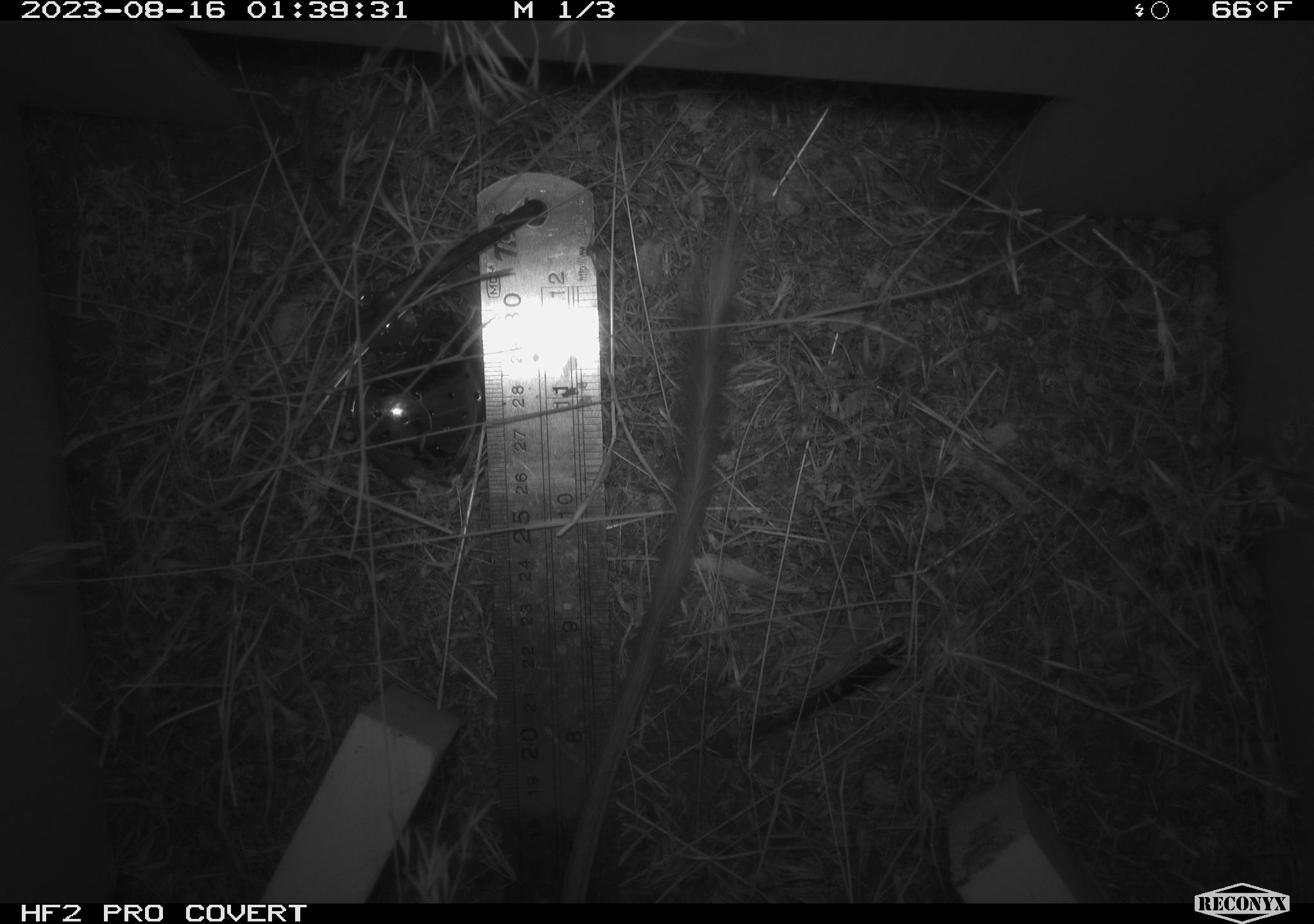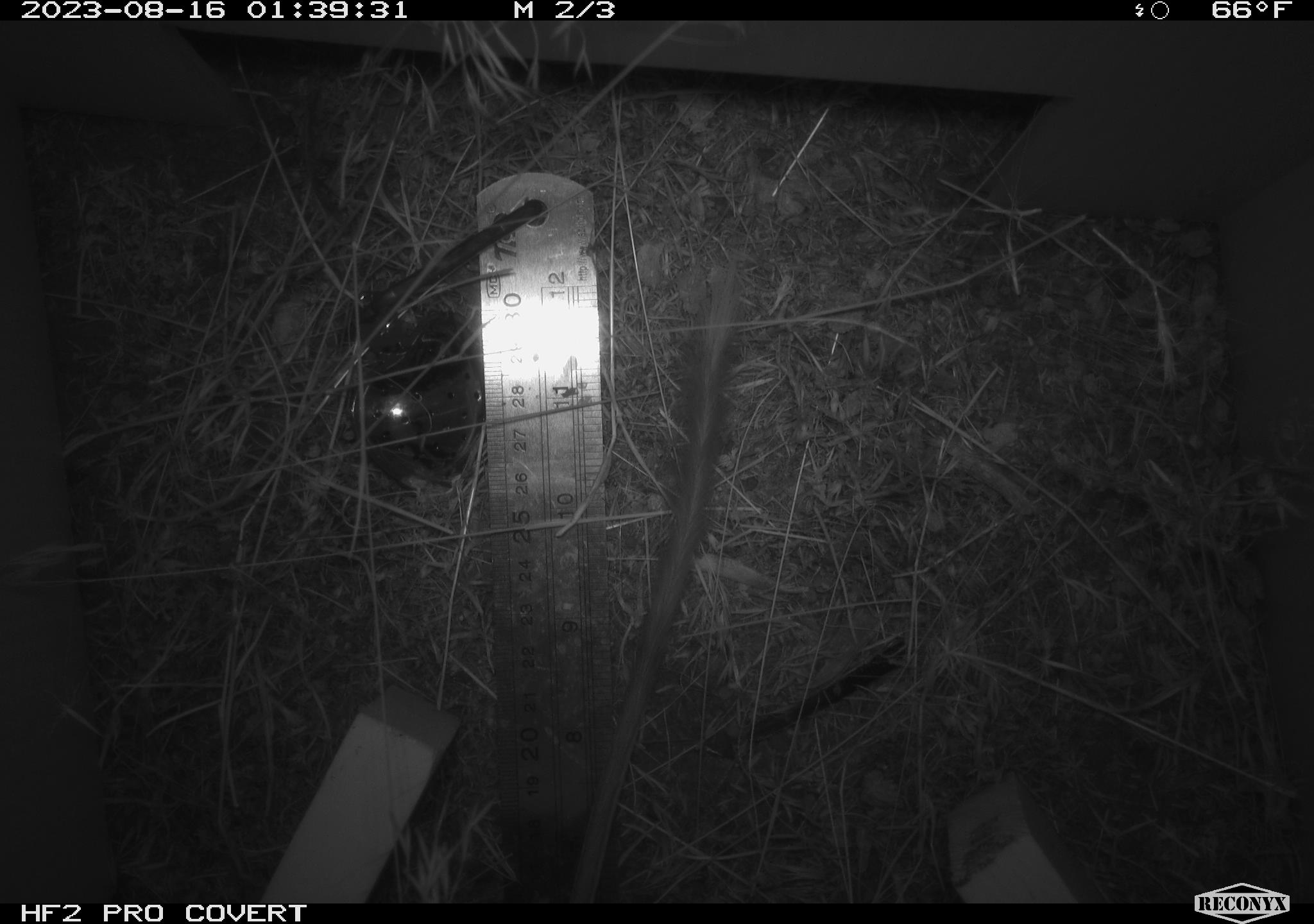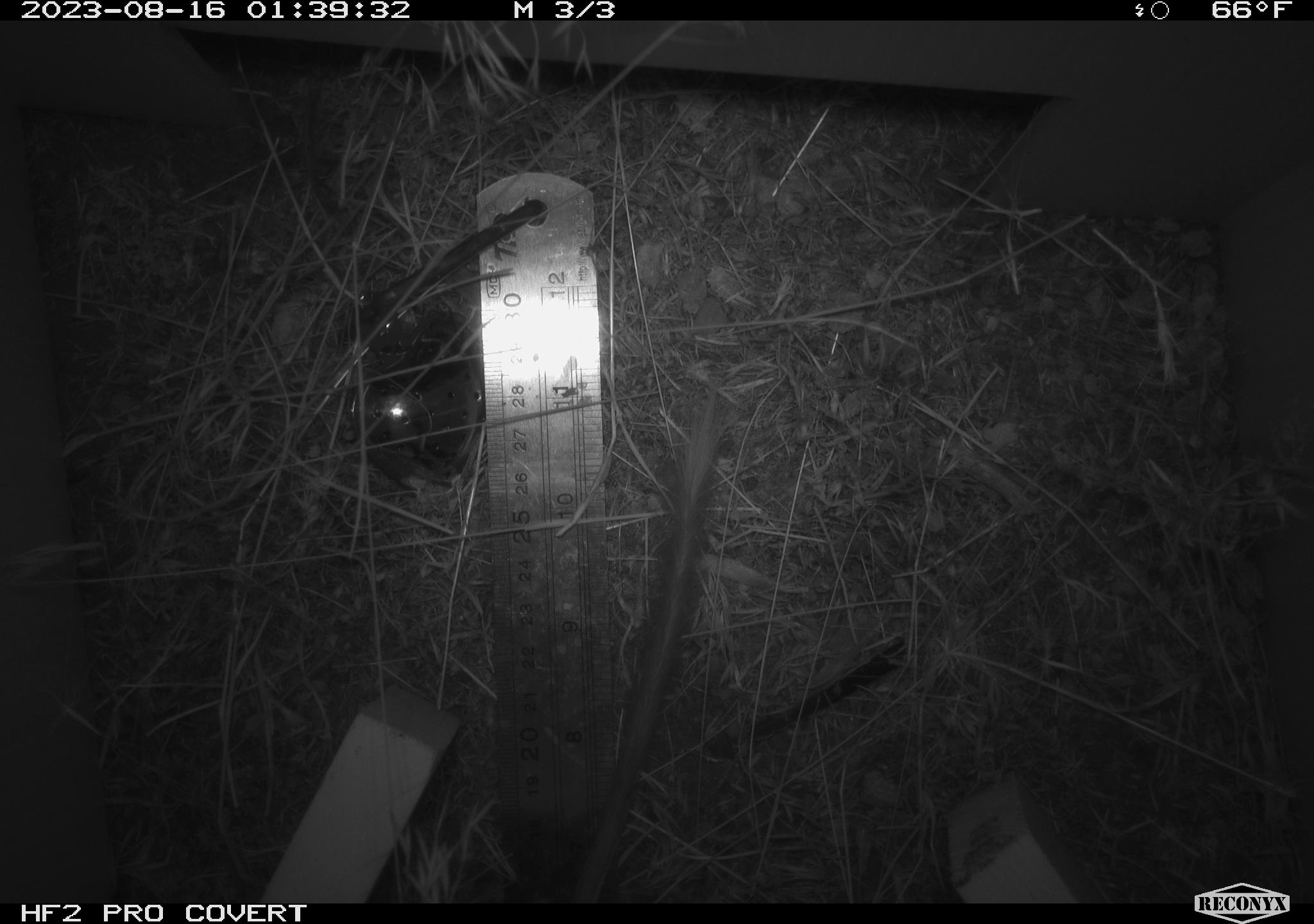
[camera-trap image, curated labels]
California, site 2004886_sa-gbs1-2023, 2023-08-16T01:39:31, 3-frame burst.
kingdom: Animalia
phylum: Chordata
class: Mammalia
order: Rodentia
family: Heteromyidae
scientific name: Heteromyidae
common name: kangaroo rats and pocket mice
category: heteromyidae family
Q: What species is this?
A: Heteromyidae family (kangaroo rats and pocket mice) (Heteromyidae).